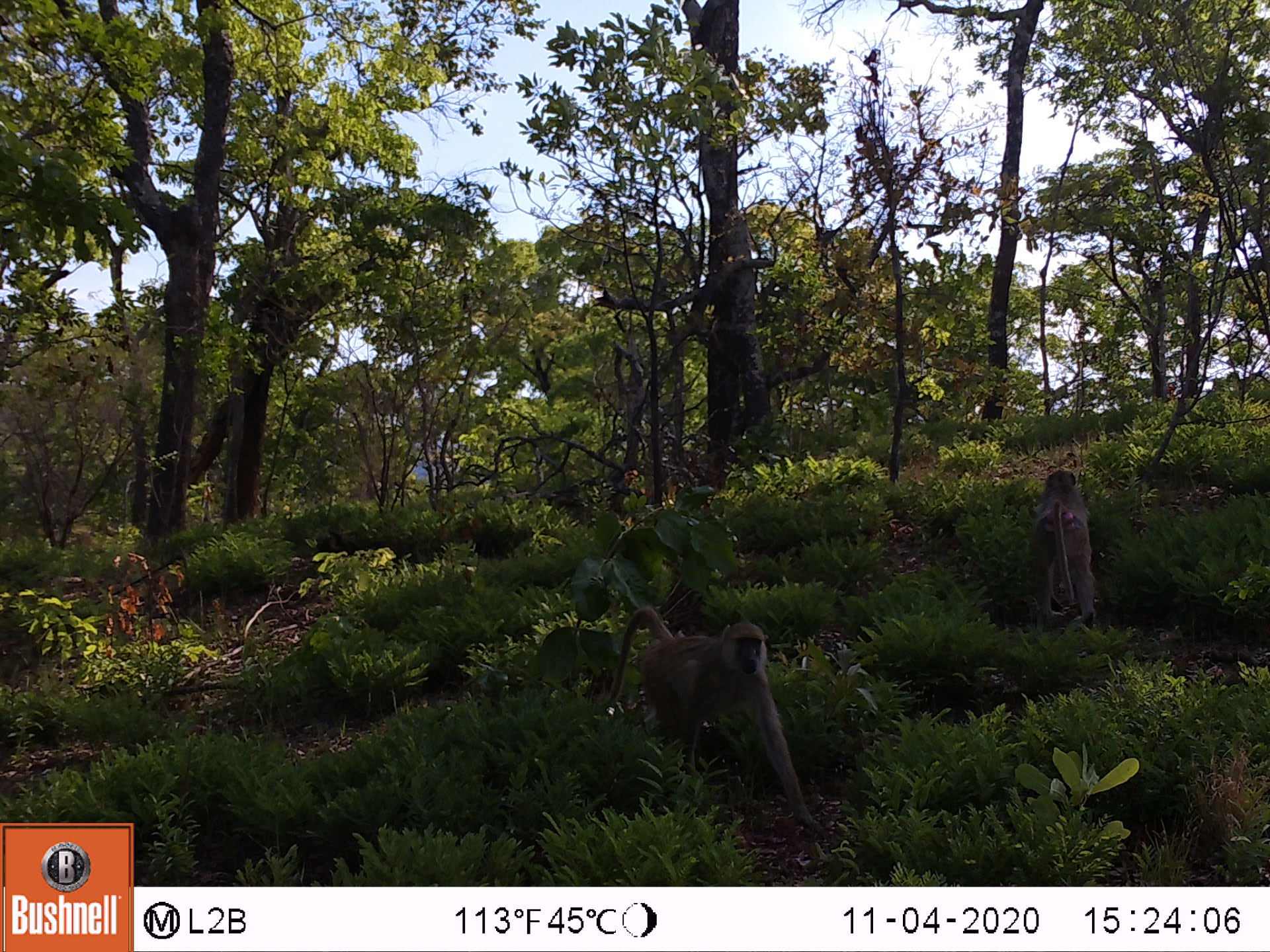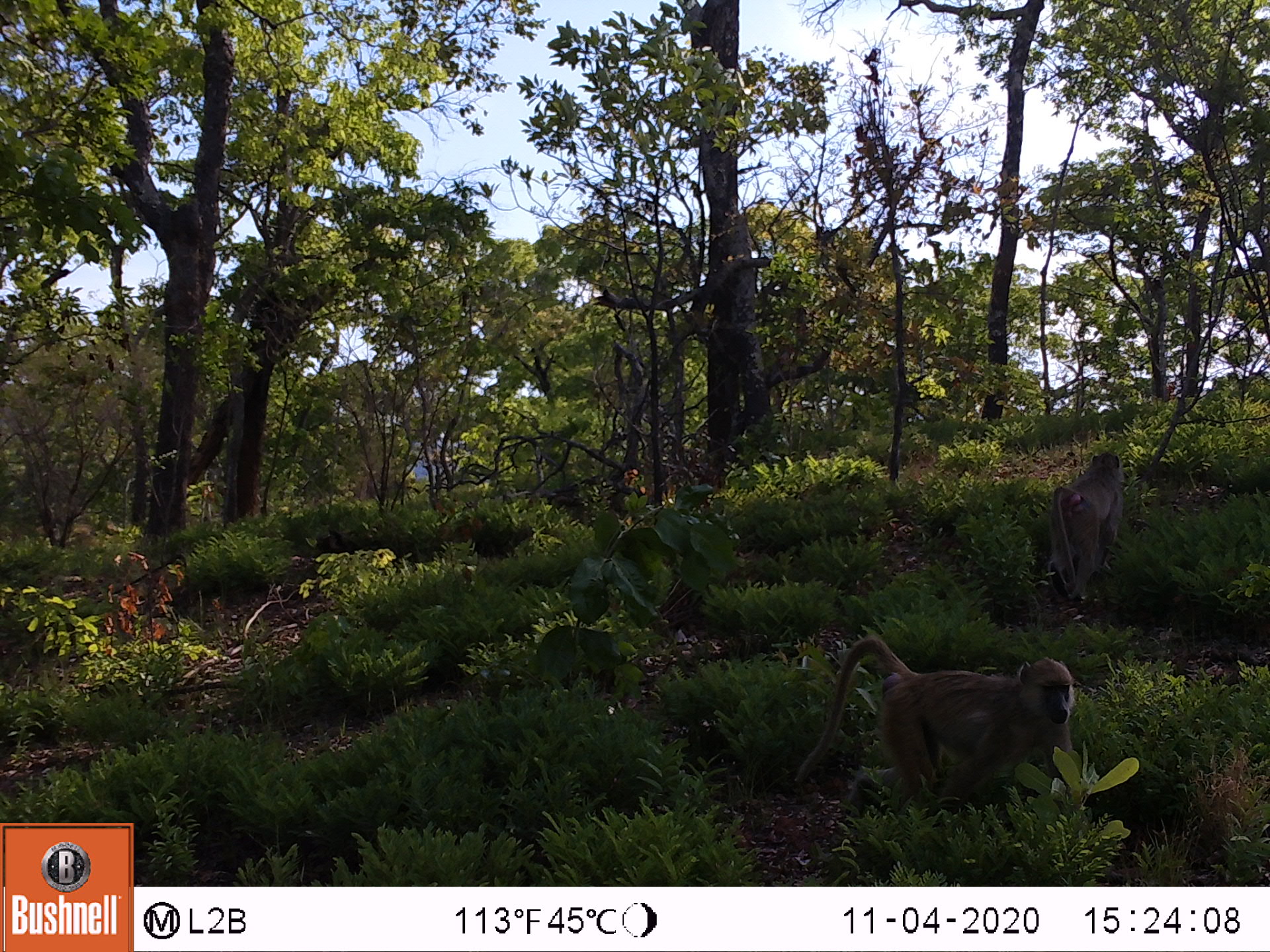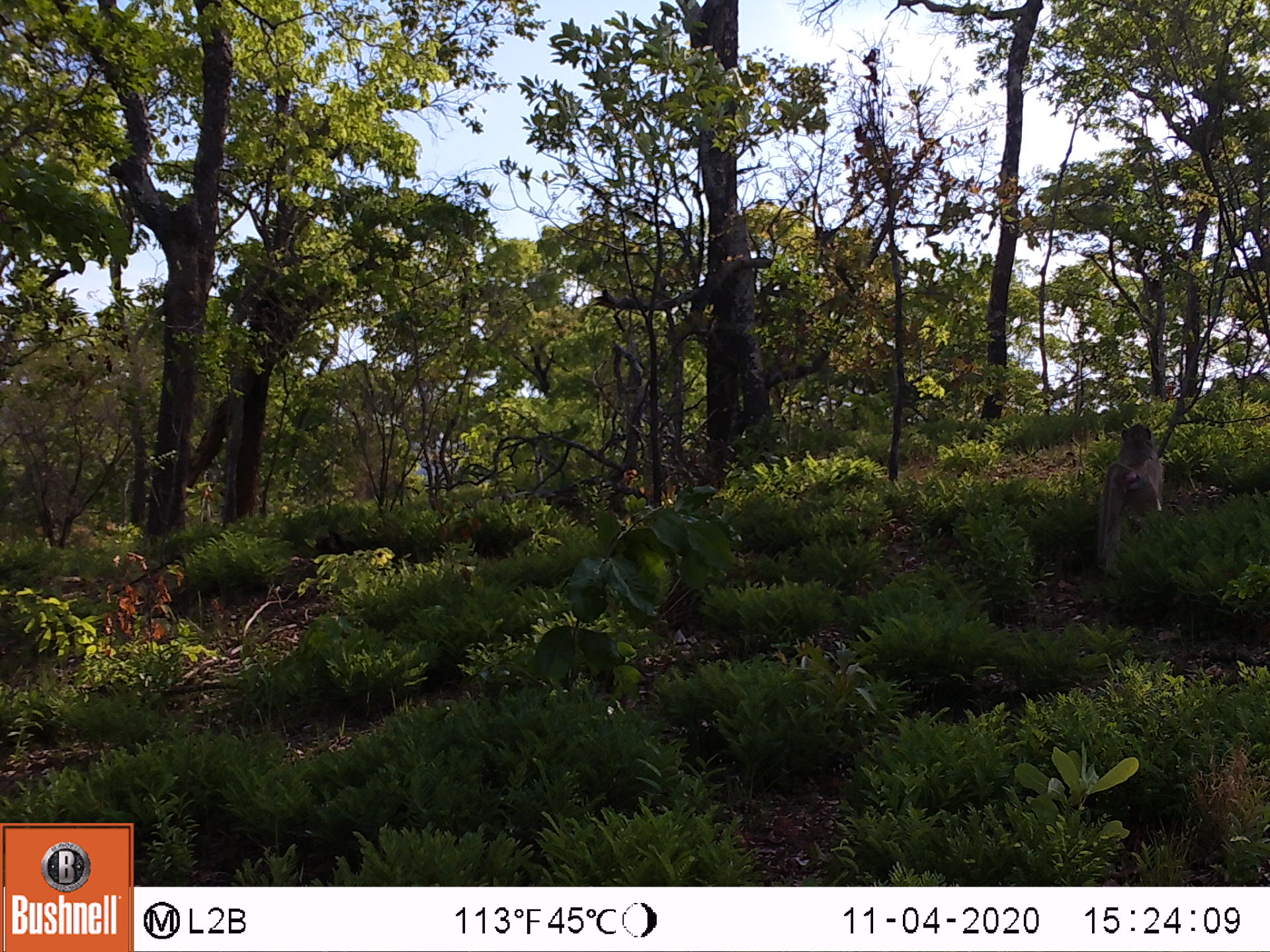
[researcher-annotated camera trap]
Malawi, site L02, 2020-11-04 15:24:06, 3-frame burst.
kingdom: Animalia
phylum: Chordata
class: Mammalia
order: Primates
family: Cercopithecidae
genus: Papio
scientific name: Papio cynocephalus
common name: yellow baboon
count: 2